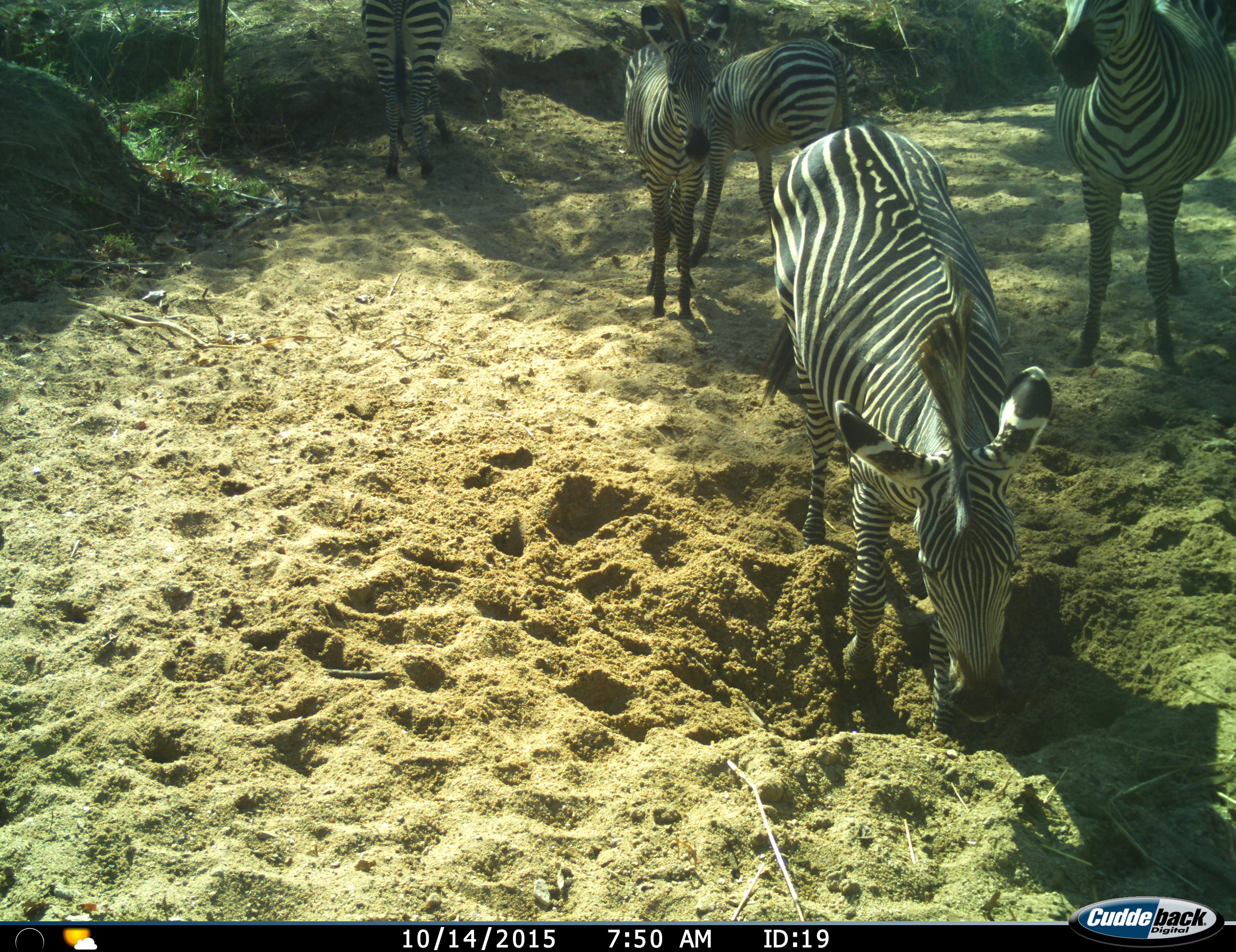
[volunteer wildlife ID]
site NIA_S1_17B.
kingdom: Animalia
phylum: Chordata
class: Mammalia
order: Perissodactyla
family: Equidae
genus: Equus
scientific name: Equus quagga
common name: plains zebra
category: zebraplains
Zebraplains (plains zebra) (Equus quagga), count 5. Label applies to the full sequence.